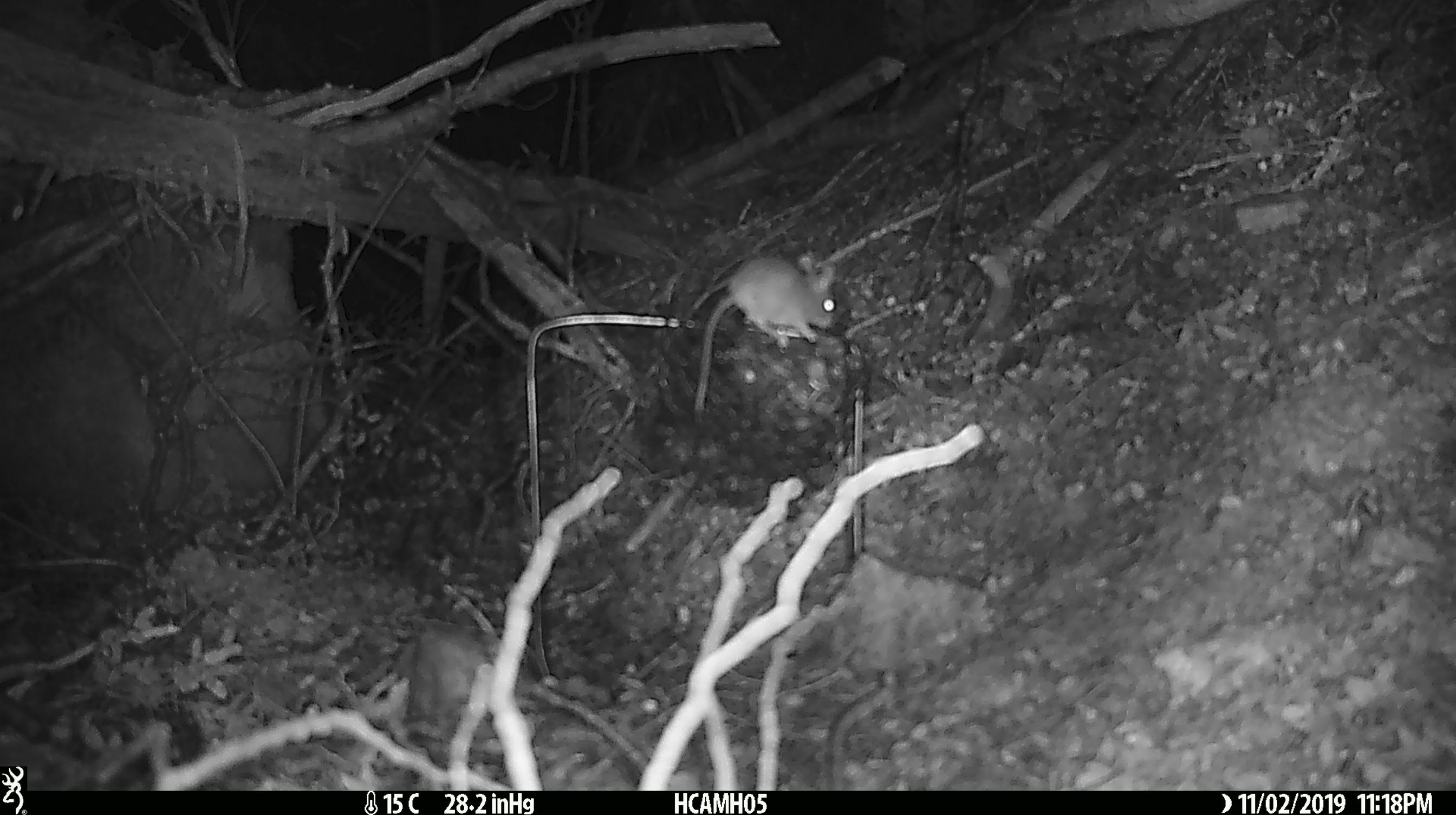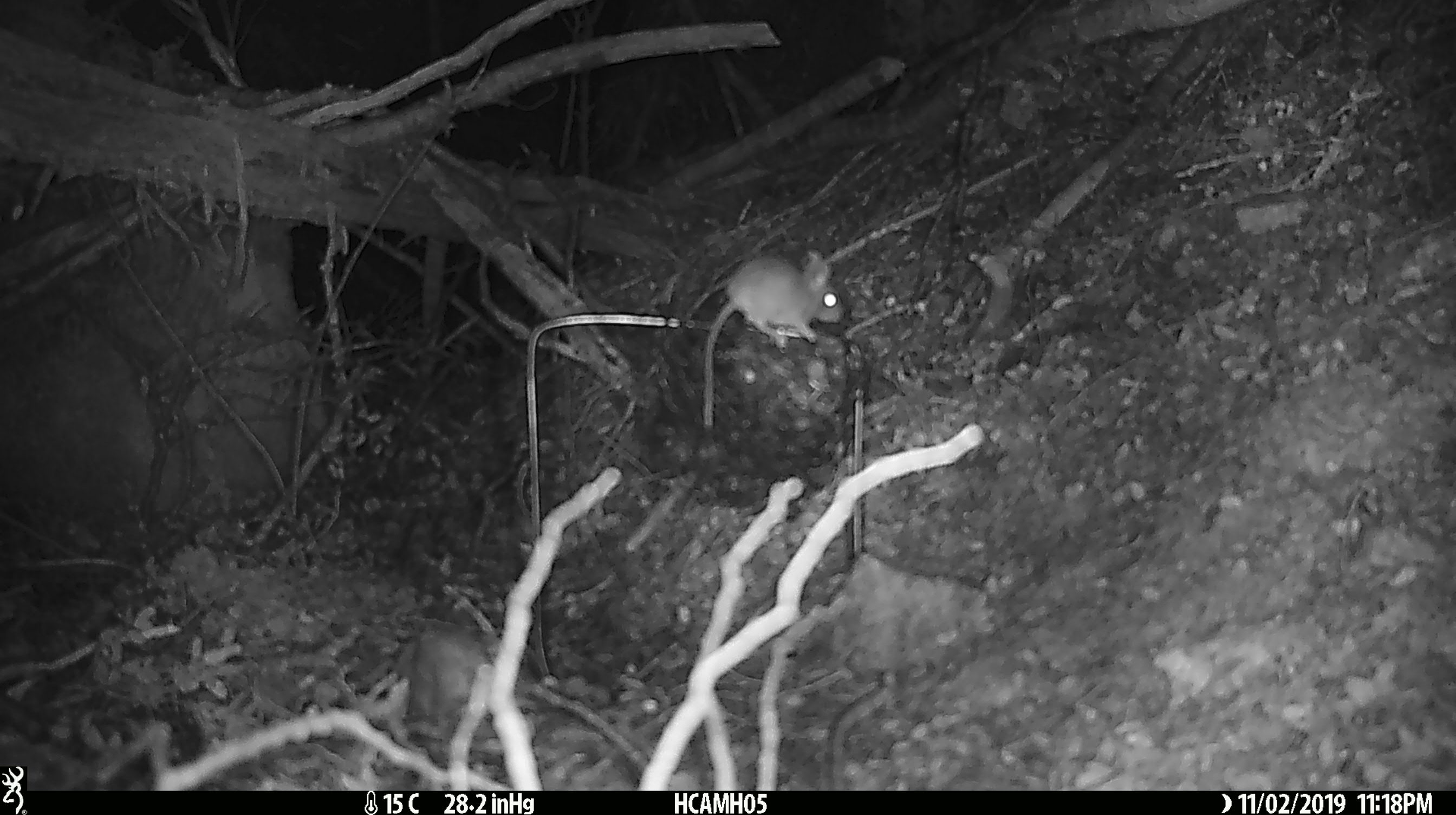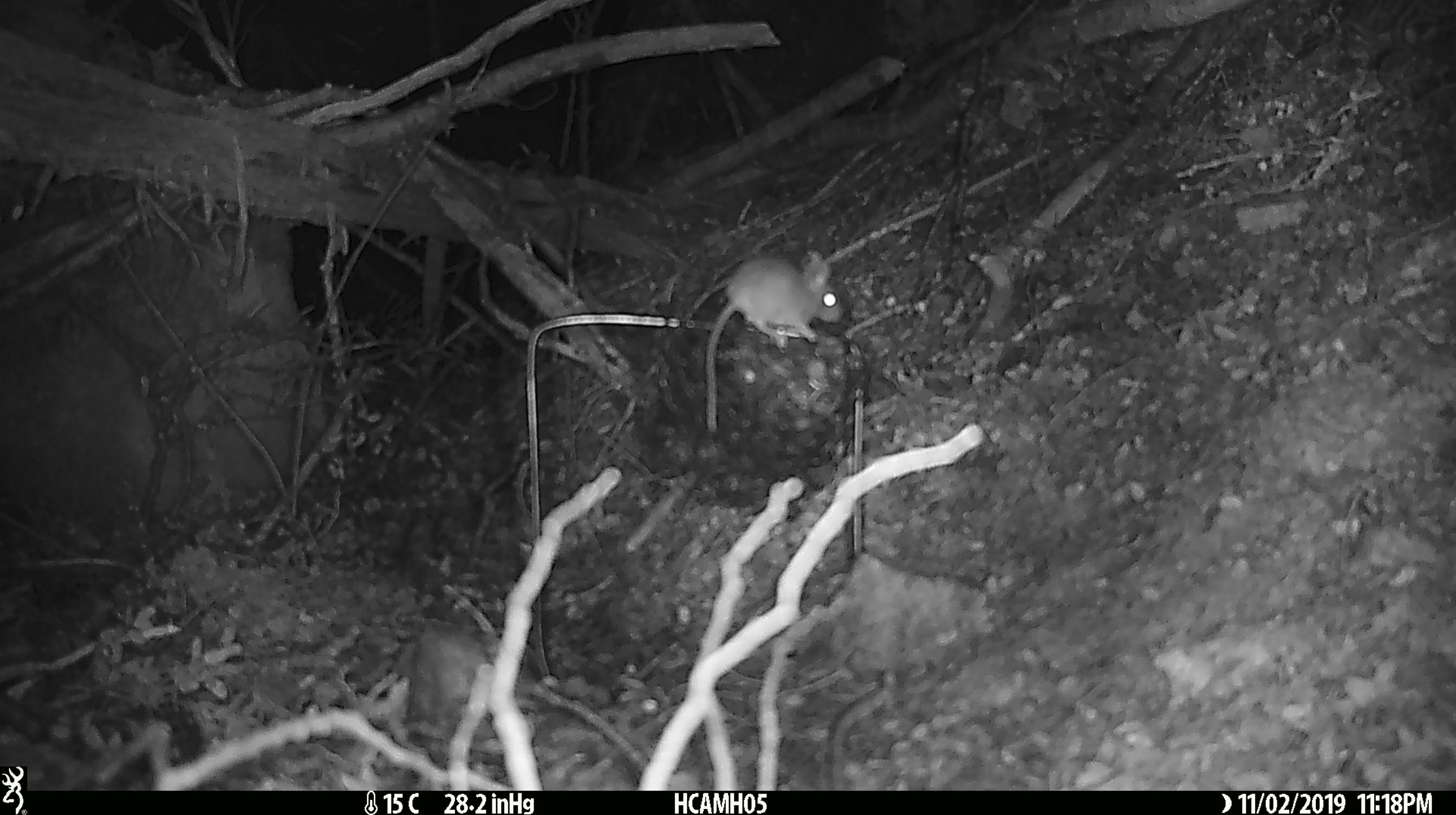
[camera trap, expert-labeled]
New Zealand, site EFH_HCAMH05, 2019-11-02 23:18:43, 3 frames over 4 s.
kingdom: Animalia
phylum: Chordata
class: Mammalia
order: Rodentia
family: Muridae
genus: Mus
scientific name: Mus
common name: mouse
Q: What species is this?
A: Mouse (Mus).